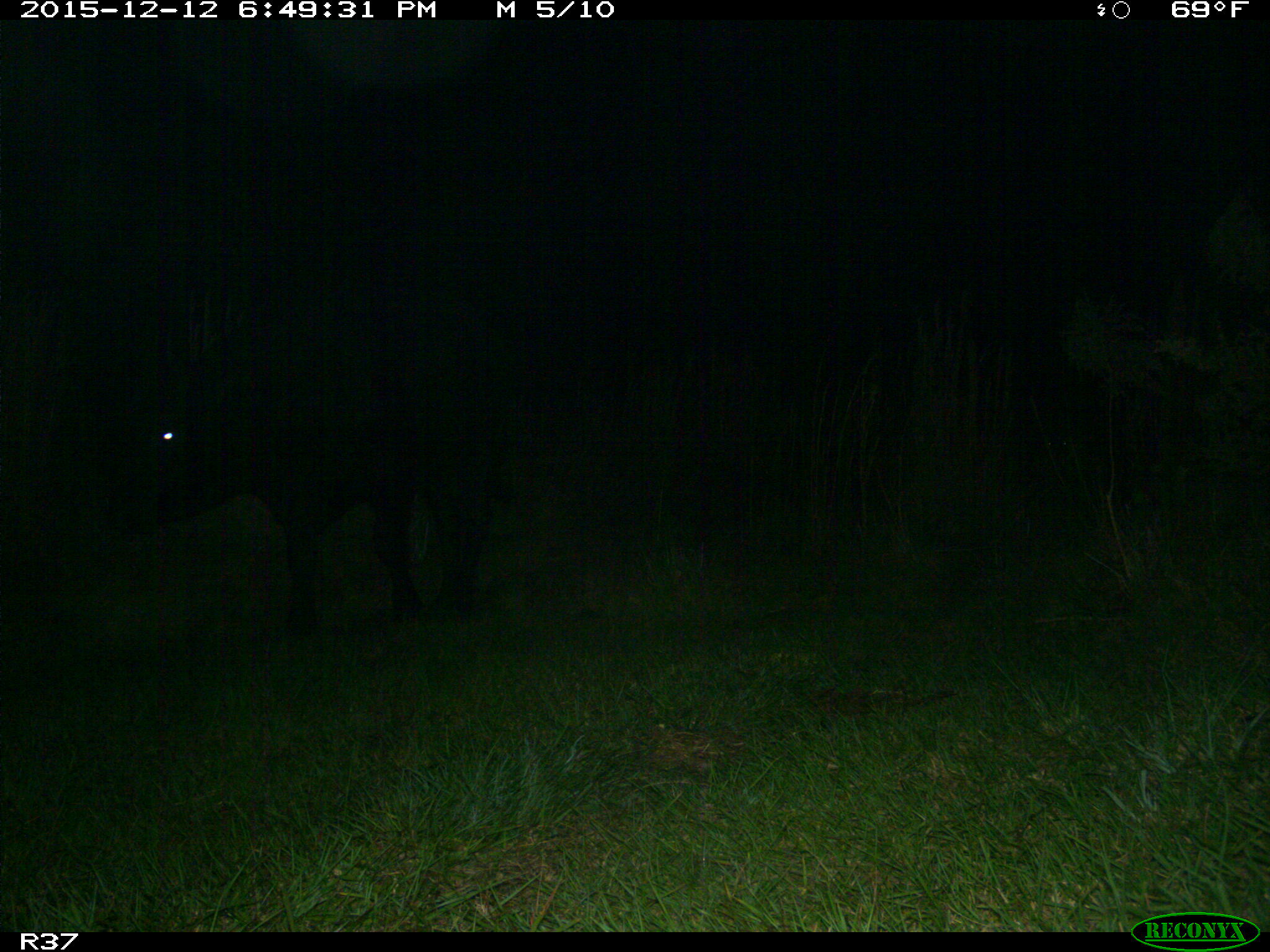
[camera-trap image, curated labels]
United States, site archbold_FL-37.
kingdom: Animalia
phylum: Chordata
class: Mammalia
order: Artiodactyla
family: Bovidae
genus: Bos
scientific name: Bos taurus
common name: domestic cow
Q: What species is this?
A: Bos taurus (domestic cow).